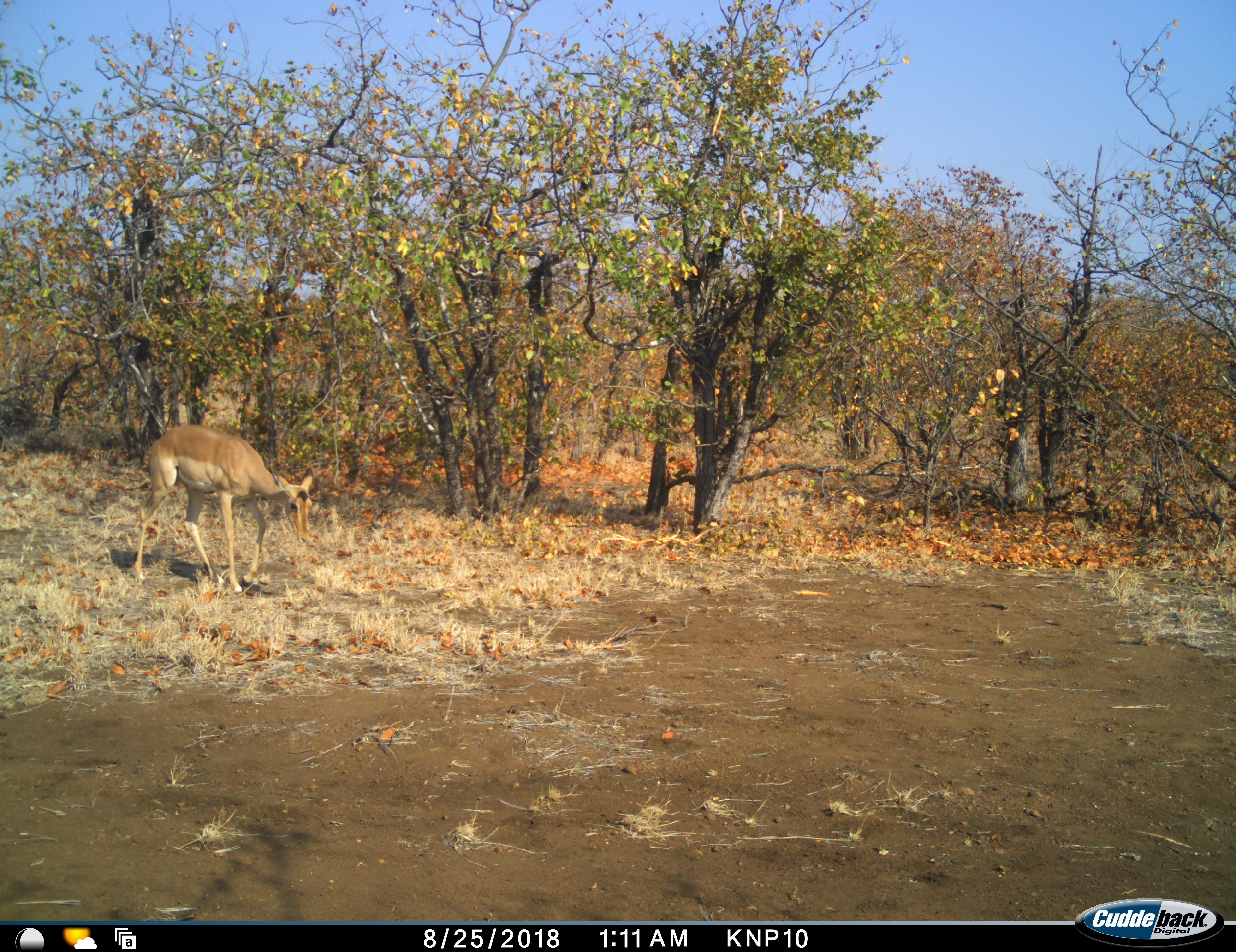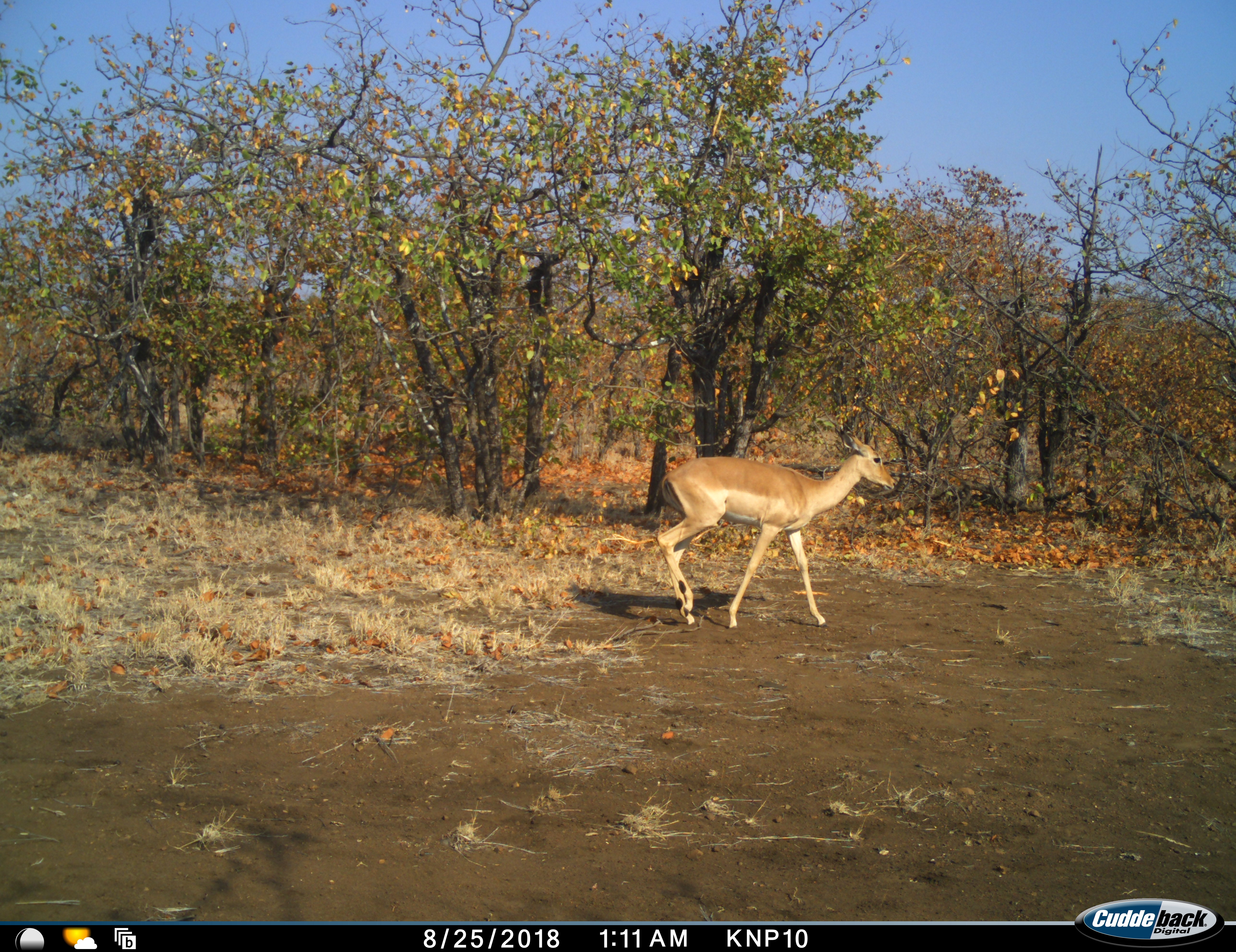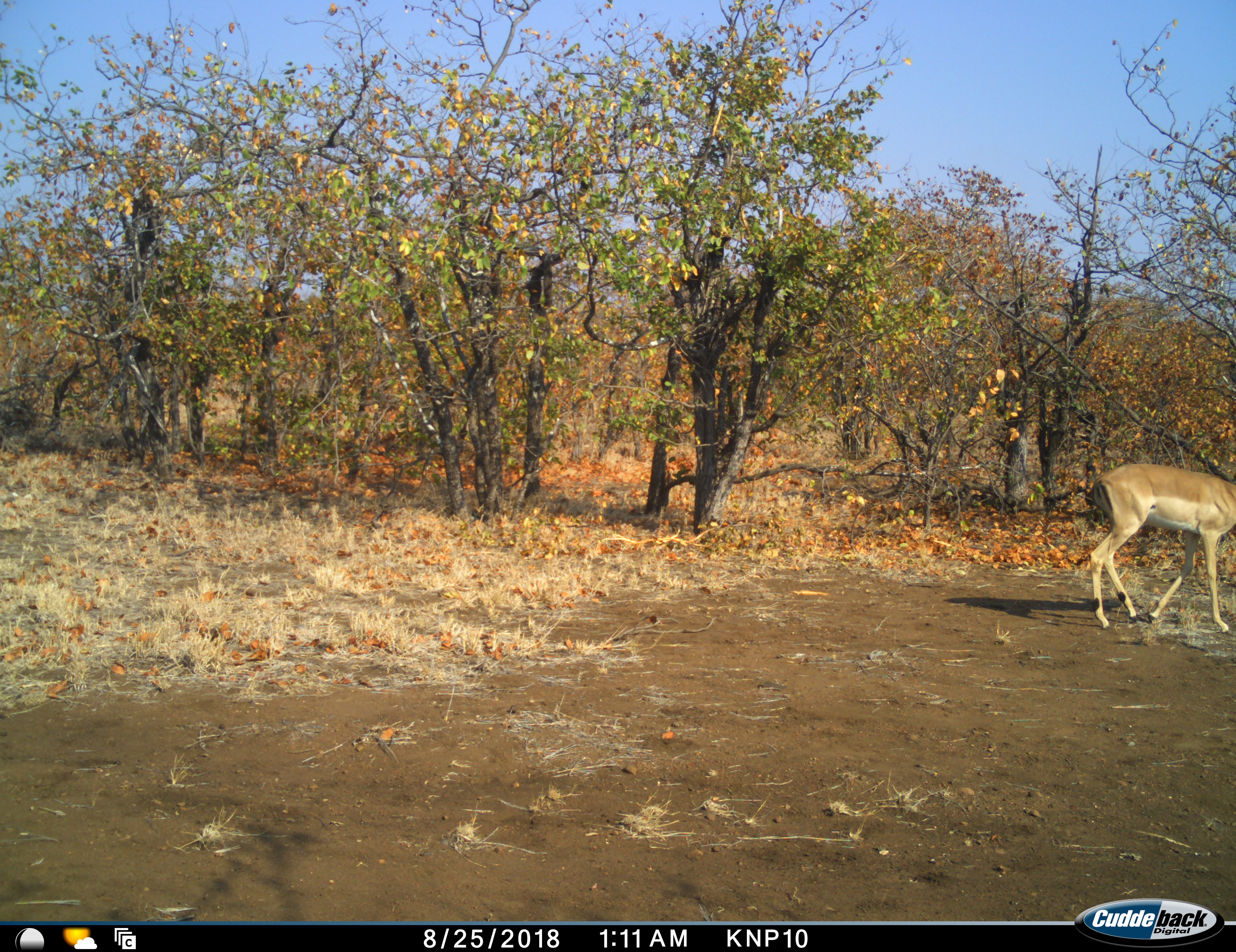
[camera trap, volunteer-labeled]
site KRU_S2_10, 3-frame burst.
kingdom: Animalia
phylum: Chordata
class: Mammalia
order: Artiodactyla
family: Bovidae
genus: Aepyceros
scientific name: Aepyceros melampus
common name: impala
Impala (Aepyceros melampus), count 1. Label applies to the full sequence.